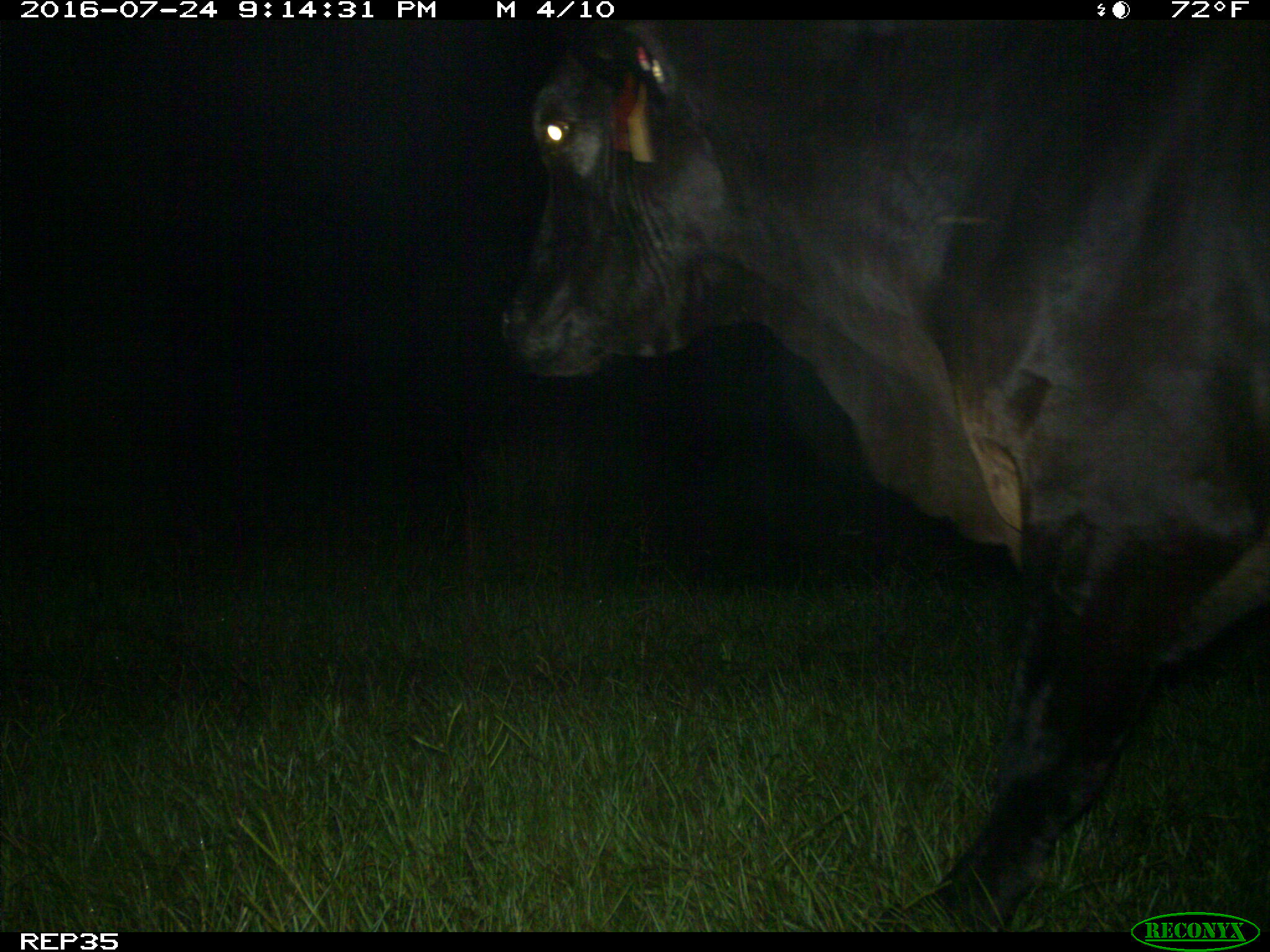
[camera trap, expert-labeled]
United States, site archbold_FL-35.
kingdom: Animalia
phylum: Chordata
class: Mammalia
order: Artiodactyla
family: Bovidae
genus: Bos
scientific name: Bos taurus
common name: domestic cow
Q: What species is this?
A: Bos taurus (domestic cow).